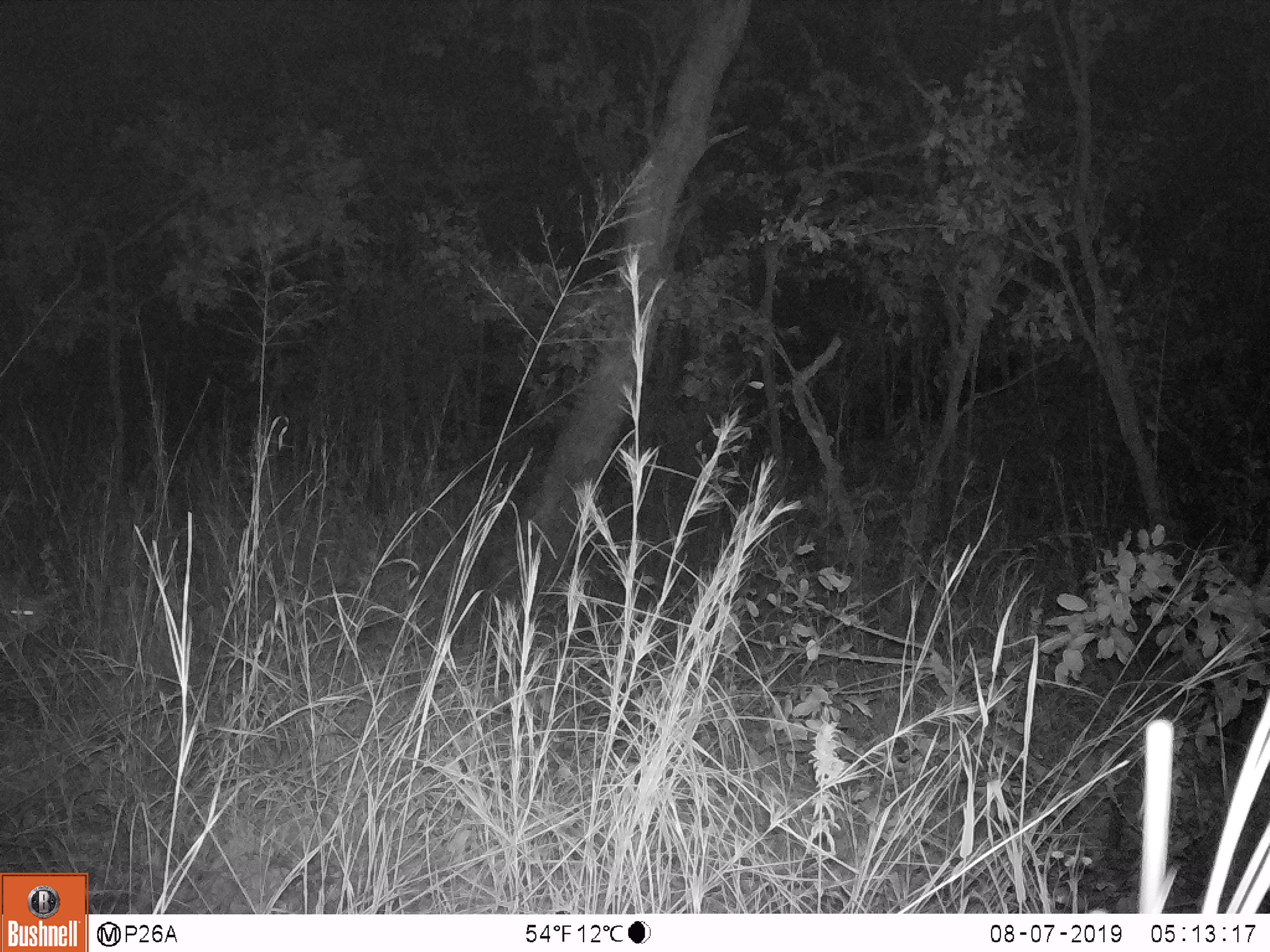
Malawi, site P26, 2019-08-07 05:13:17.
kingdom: Animalia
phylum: Chordata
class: Mammalia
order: Artiodactyla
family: Bovidae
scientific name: Antilopinae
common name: small antelope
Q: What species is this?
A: Small antelope (Antilopinae).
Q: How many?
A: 1.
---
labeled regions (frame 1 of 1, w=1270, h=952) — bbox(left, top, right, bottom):
small antelope: bbox(0, 563, 70, 688)